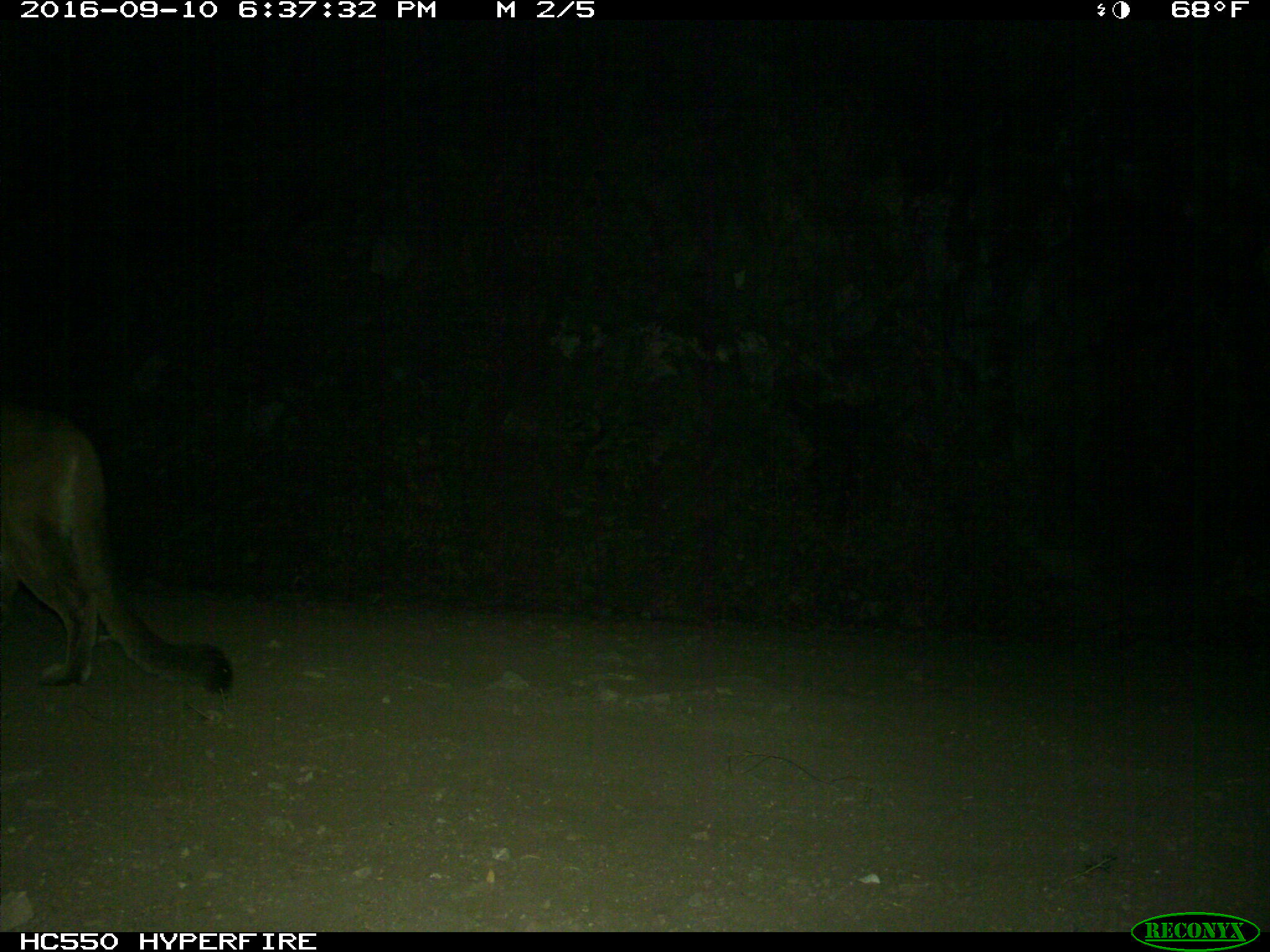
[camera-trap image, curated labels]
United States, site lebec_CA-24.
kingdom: Animalia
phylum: Chordata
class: Mammalia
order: Carnivora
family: Felidae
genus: Puma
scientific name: Puma concolor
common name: mountain lion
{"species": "Puma concolor (mountain lion)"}